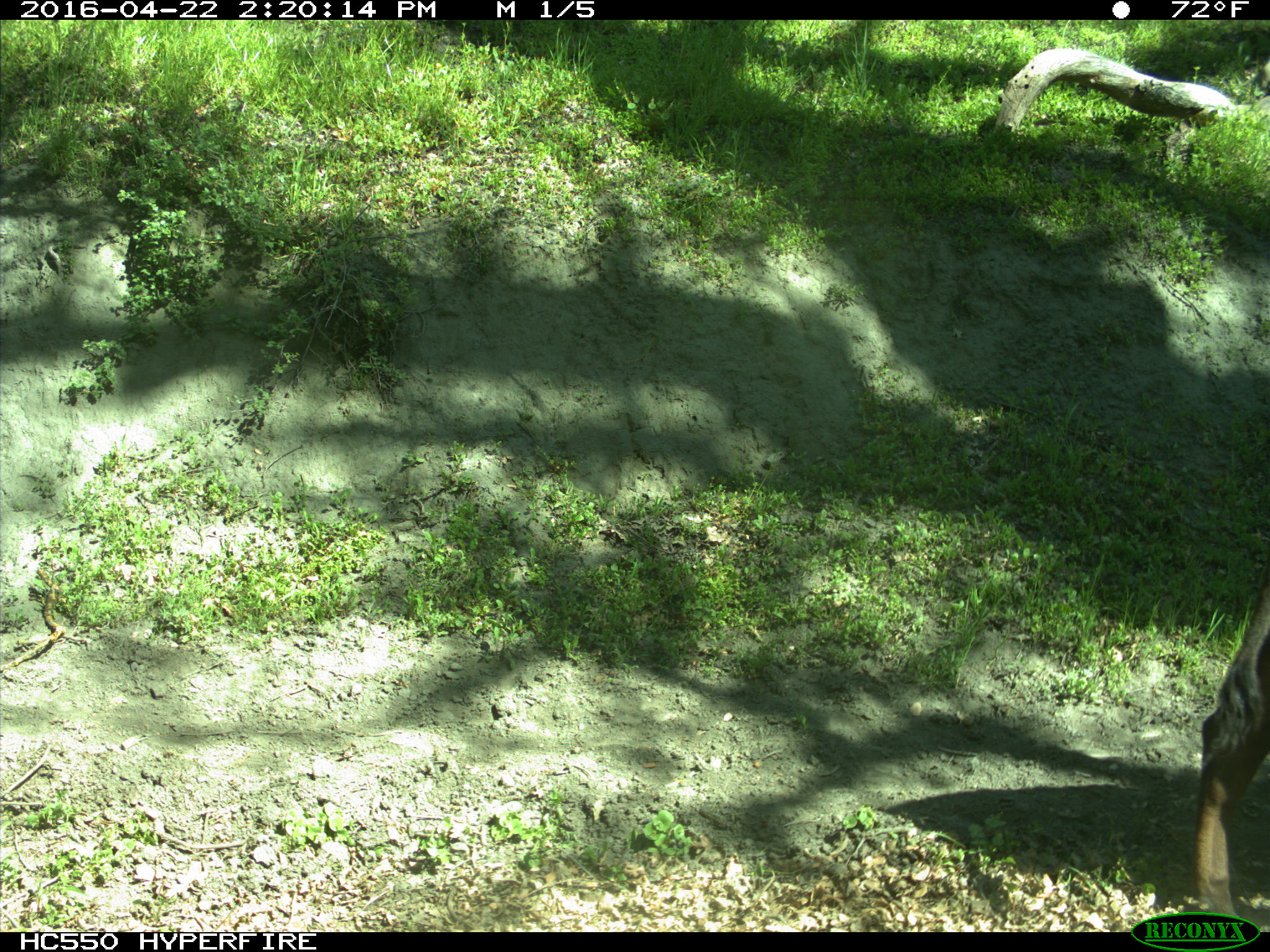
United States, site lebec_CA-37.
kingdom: Animalia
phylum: Chordata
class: Mammalia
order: Artiodactyla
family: Bovidae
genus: Bos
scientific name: Bos taurus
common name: domestic cow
Bos taurus (domestic cow).